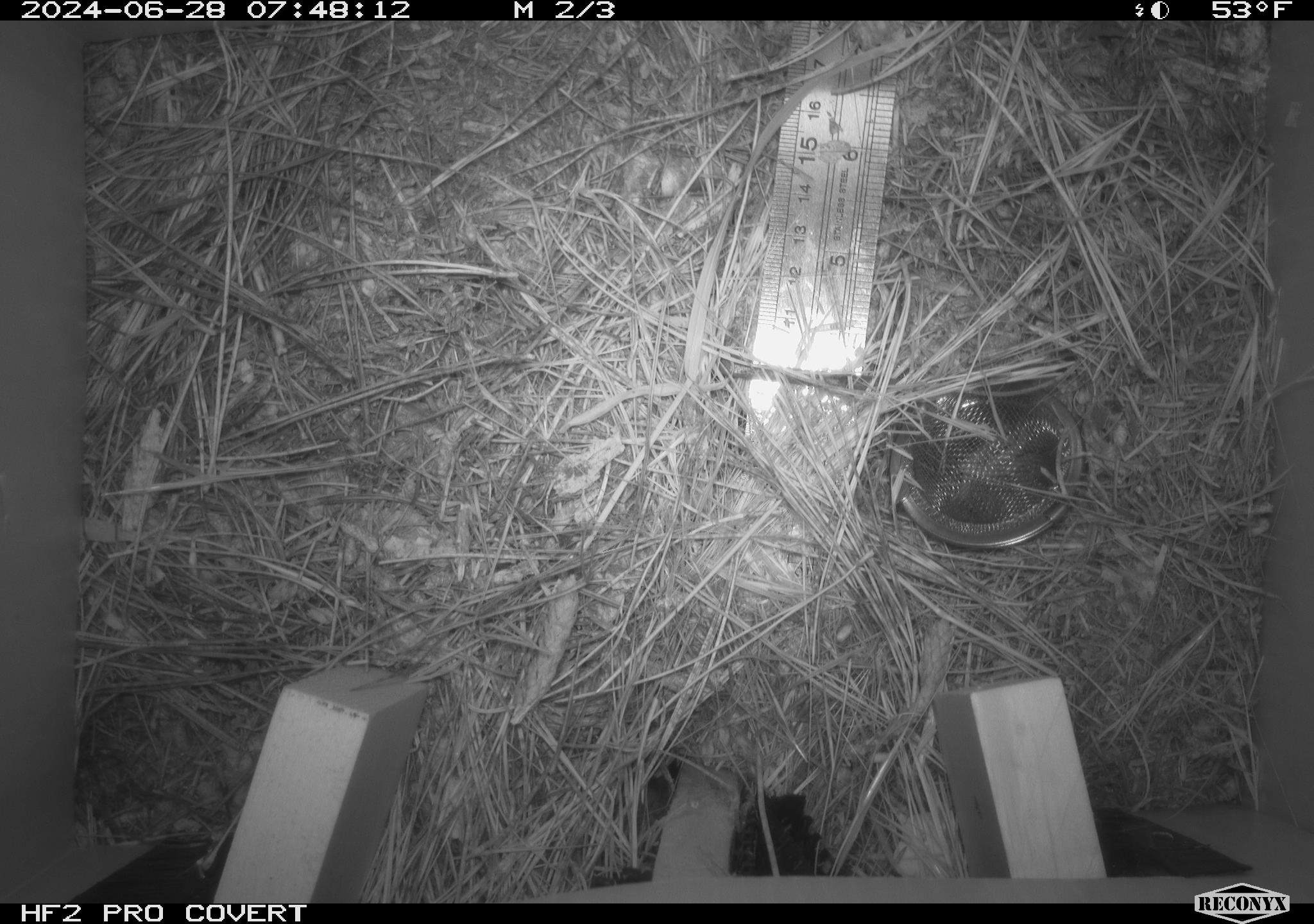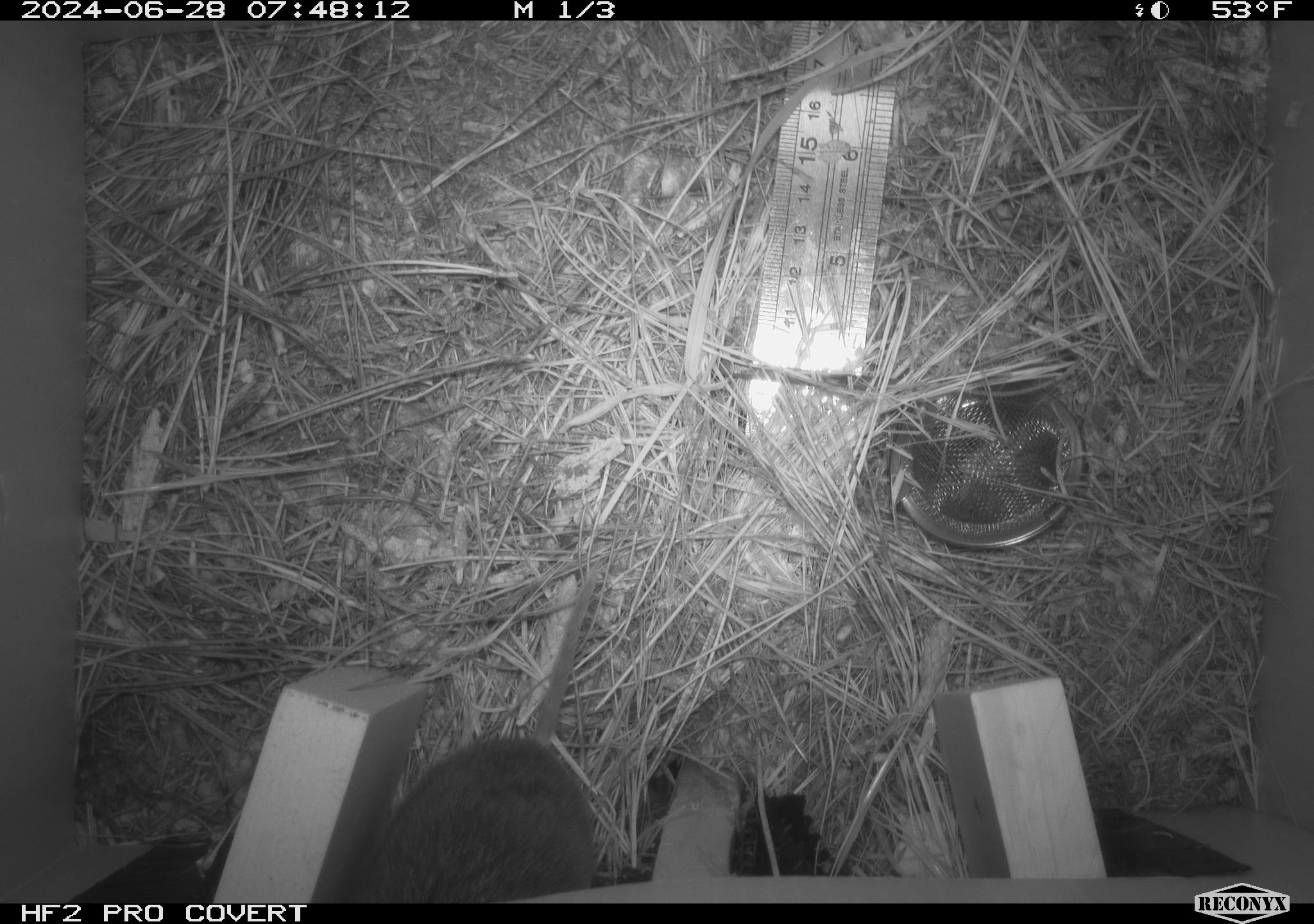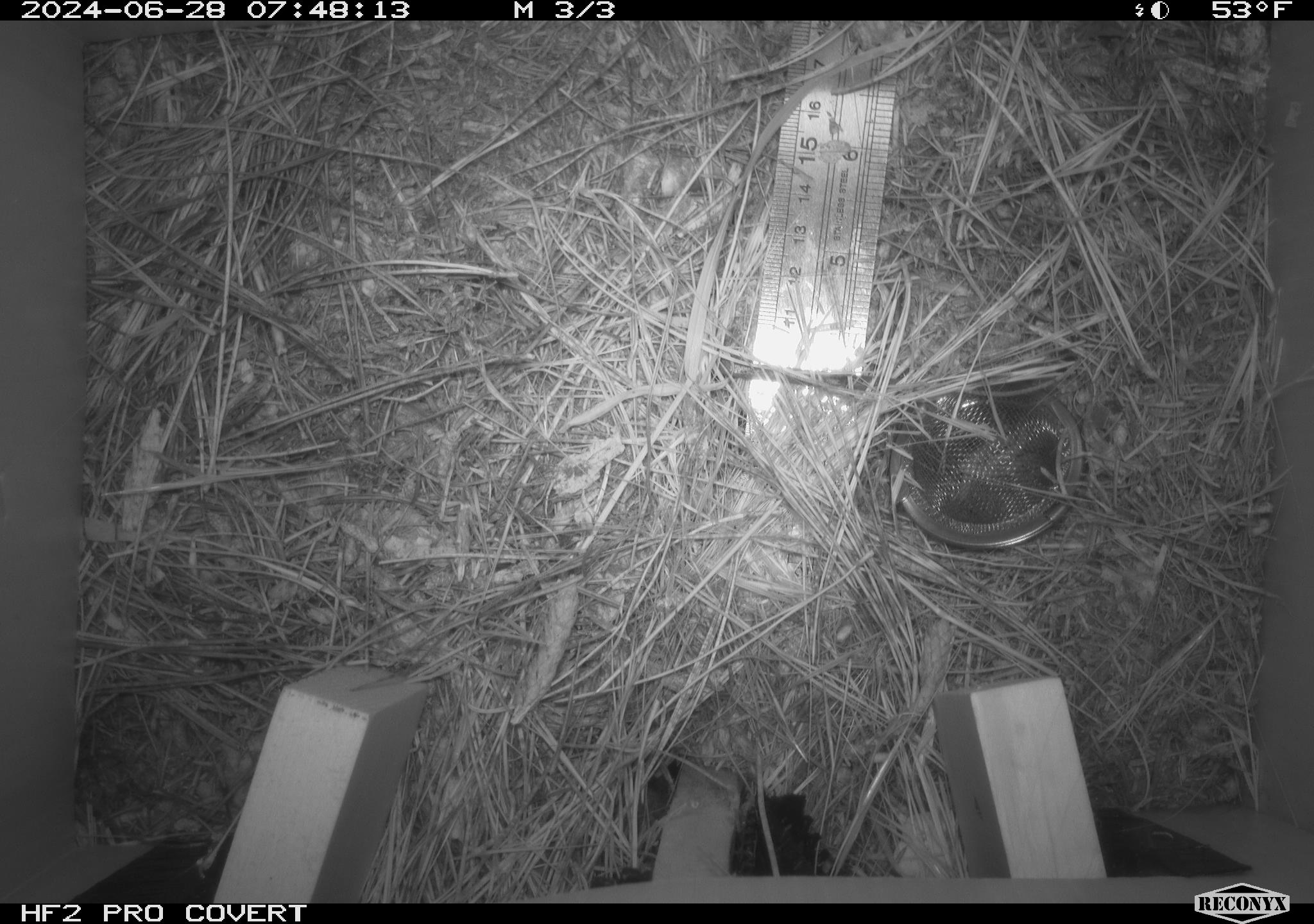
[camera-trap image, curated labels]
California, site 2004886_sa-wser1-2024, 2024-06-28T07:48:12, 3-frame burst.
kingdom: Animalia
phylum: Chordata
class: Mammalia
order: Rodentia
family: Cricetidae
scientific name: Arvicolinae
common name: voles, lemmings, and muskrats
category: arvicolinae subfamily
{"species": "arvicolinae subfamily (voles, lemmings, and muskrats) (Arvicolinae)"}